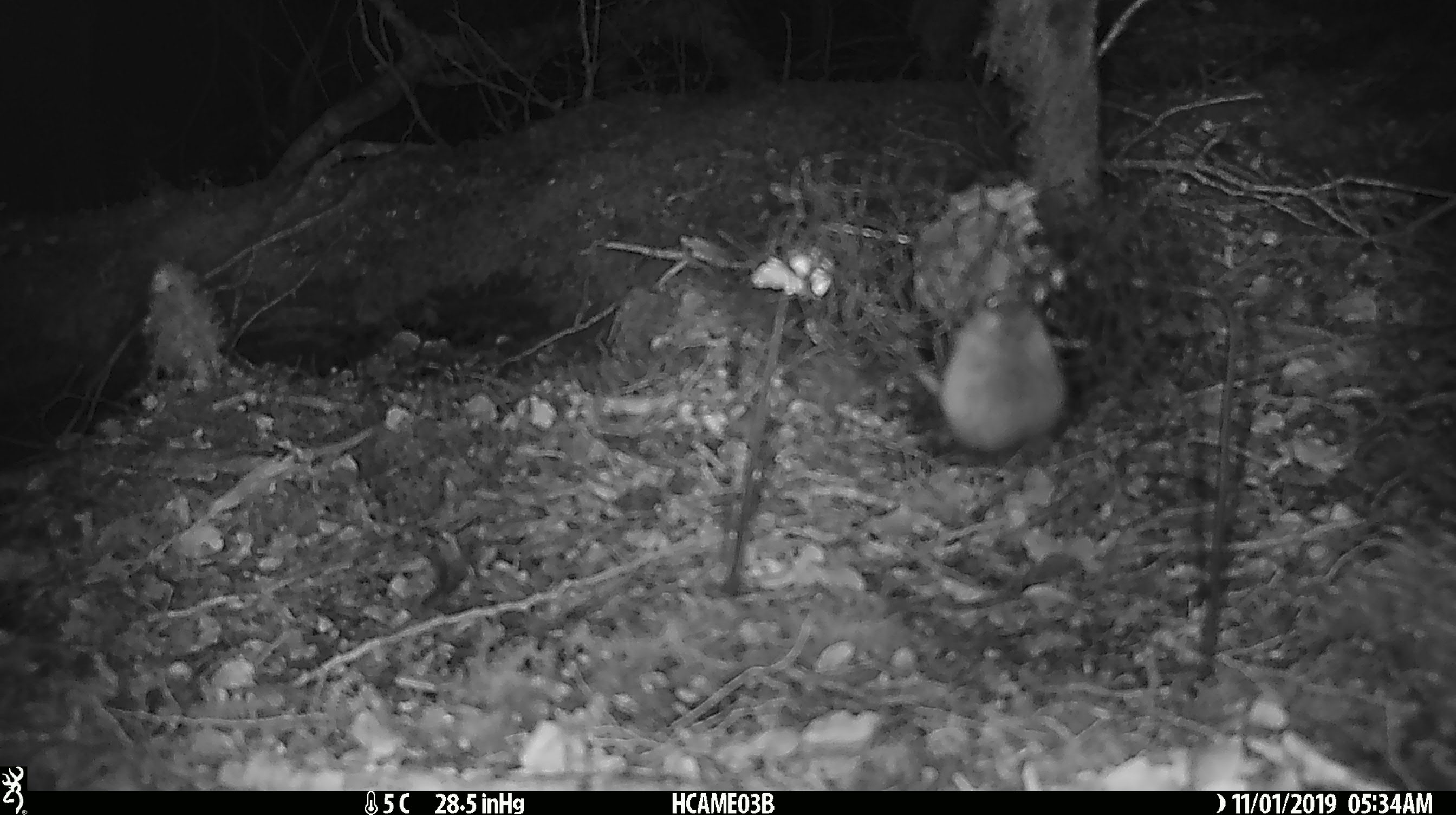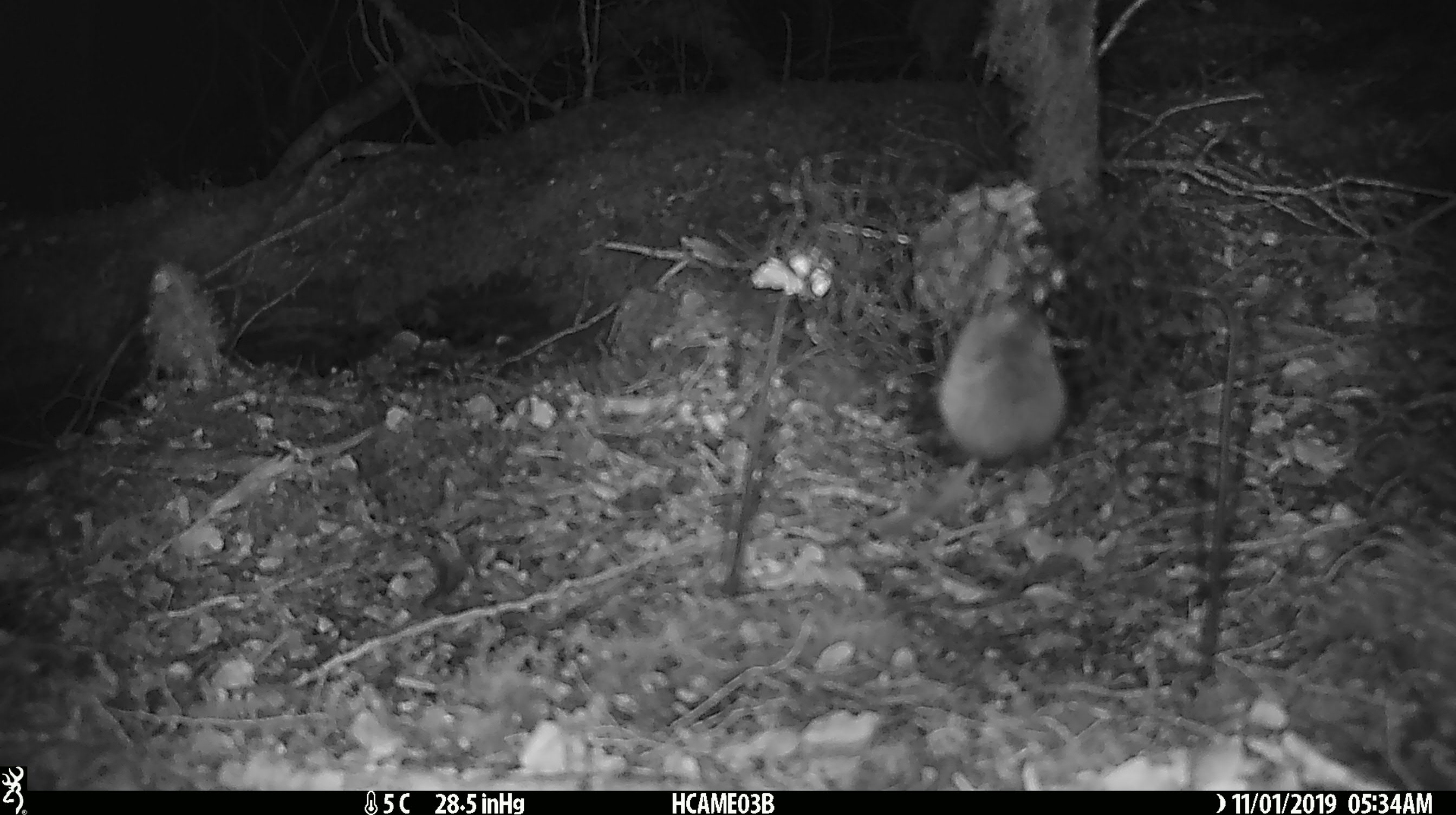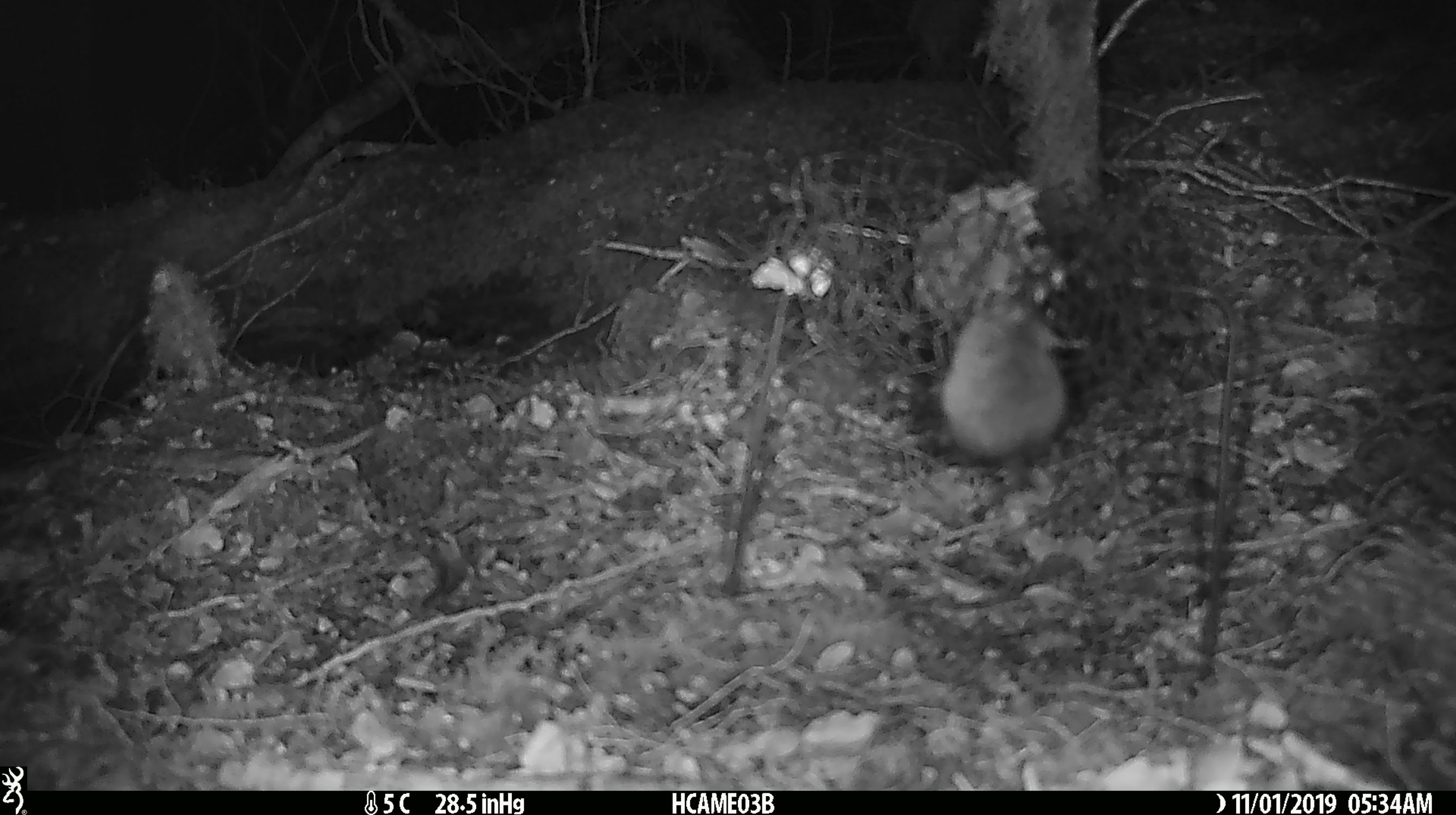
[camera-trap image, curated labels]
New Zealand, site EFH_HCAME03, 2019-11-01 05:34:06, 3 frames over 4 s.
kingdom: Animalia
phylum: Chordata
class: Mammalia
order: Rodentia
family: Muridae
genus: Mus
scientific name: Mus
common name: mouse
Mouse (Mus).